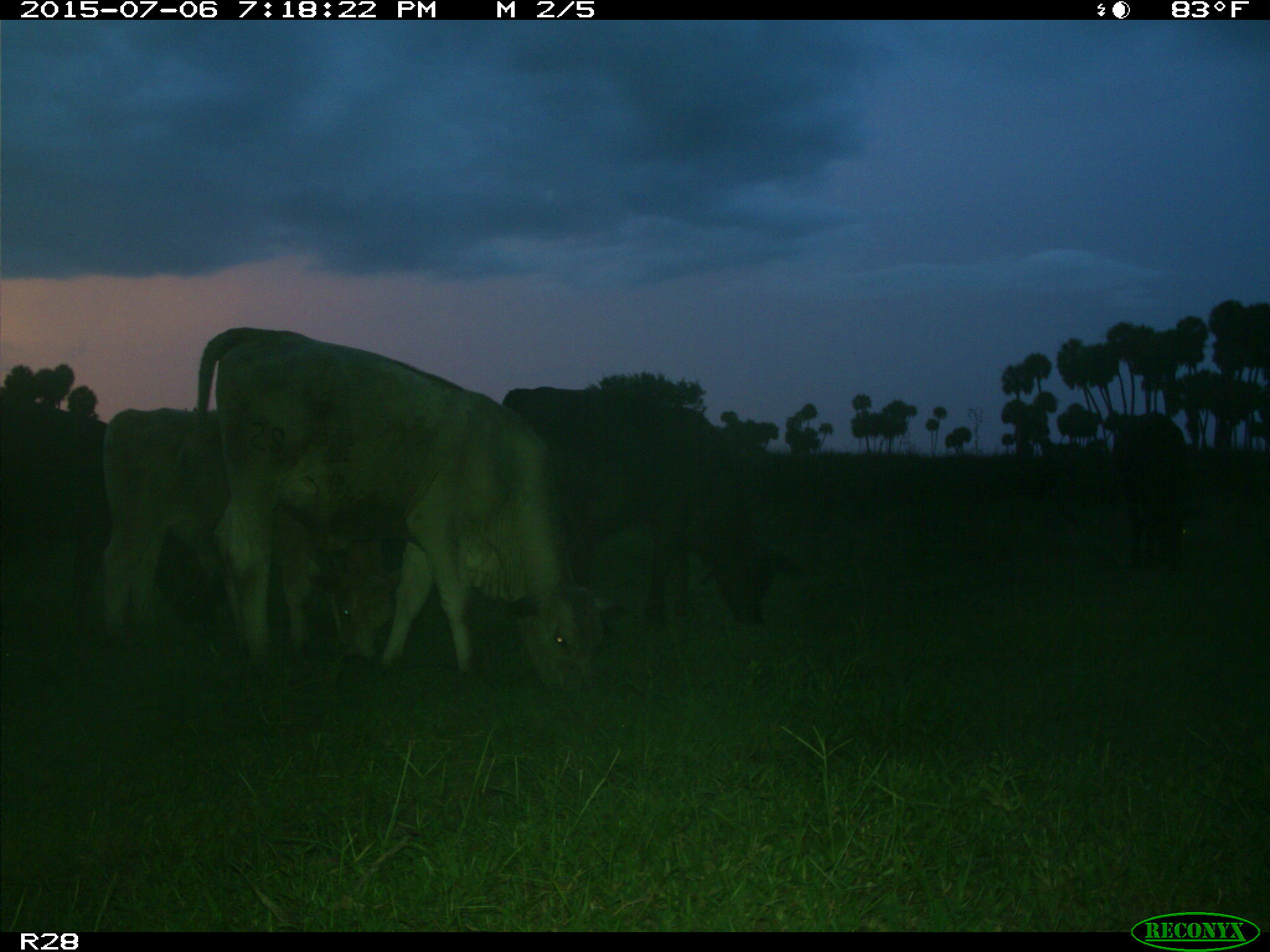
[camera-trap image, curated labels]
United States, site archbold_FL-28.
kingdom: Animalia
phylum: Chordata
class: Mammalia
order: Artiodactyla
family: Bovidae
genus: Bos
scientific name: Bos taurus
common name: domestic cow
Bos taurus (domestic cow).